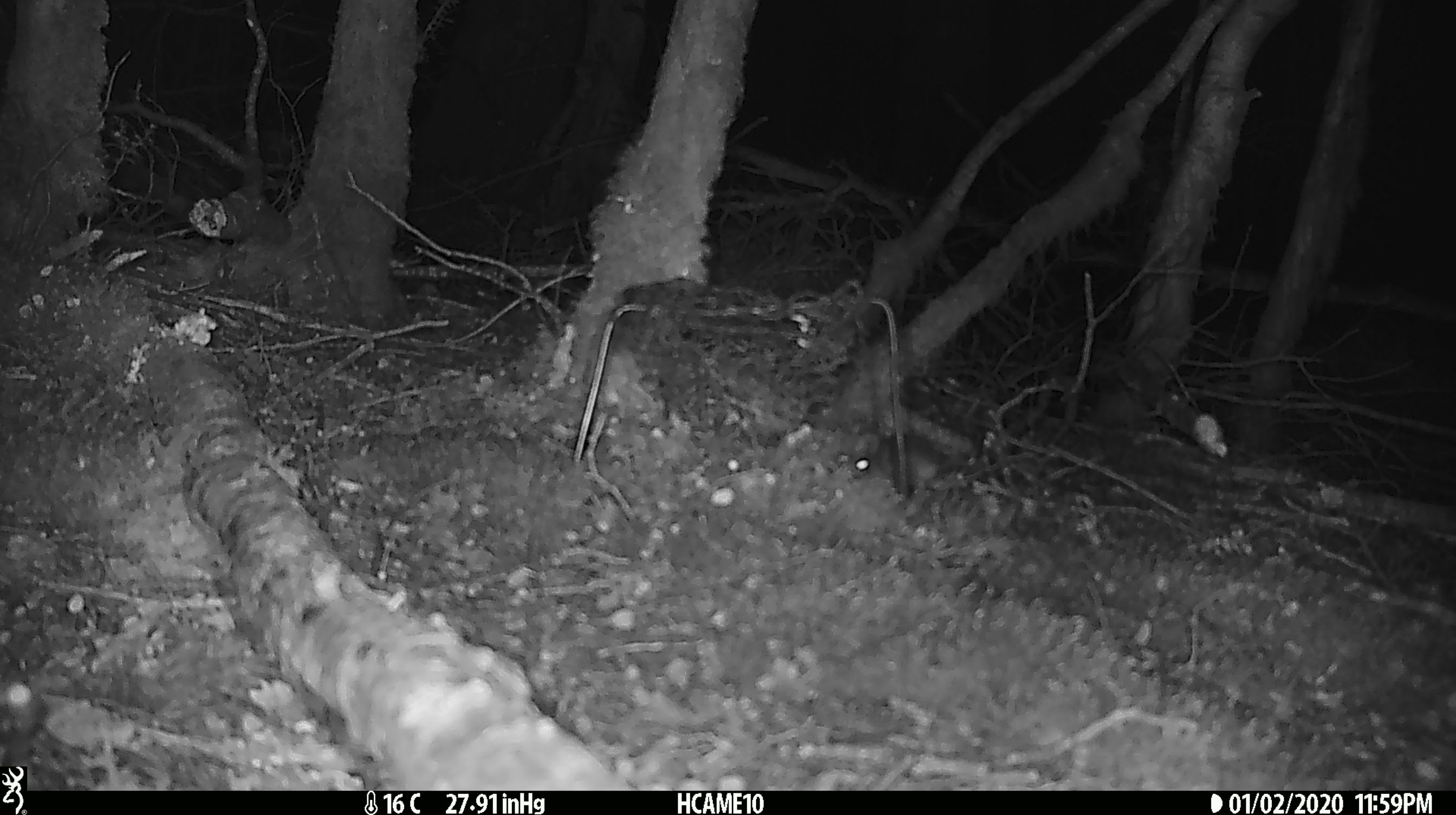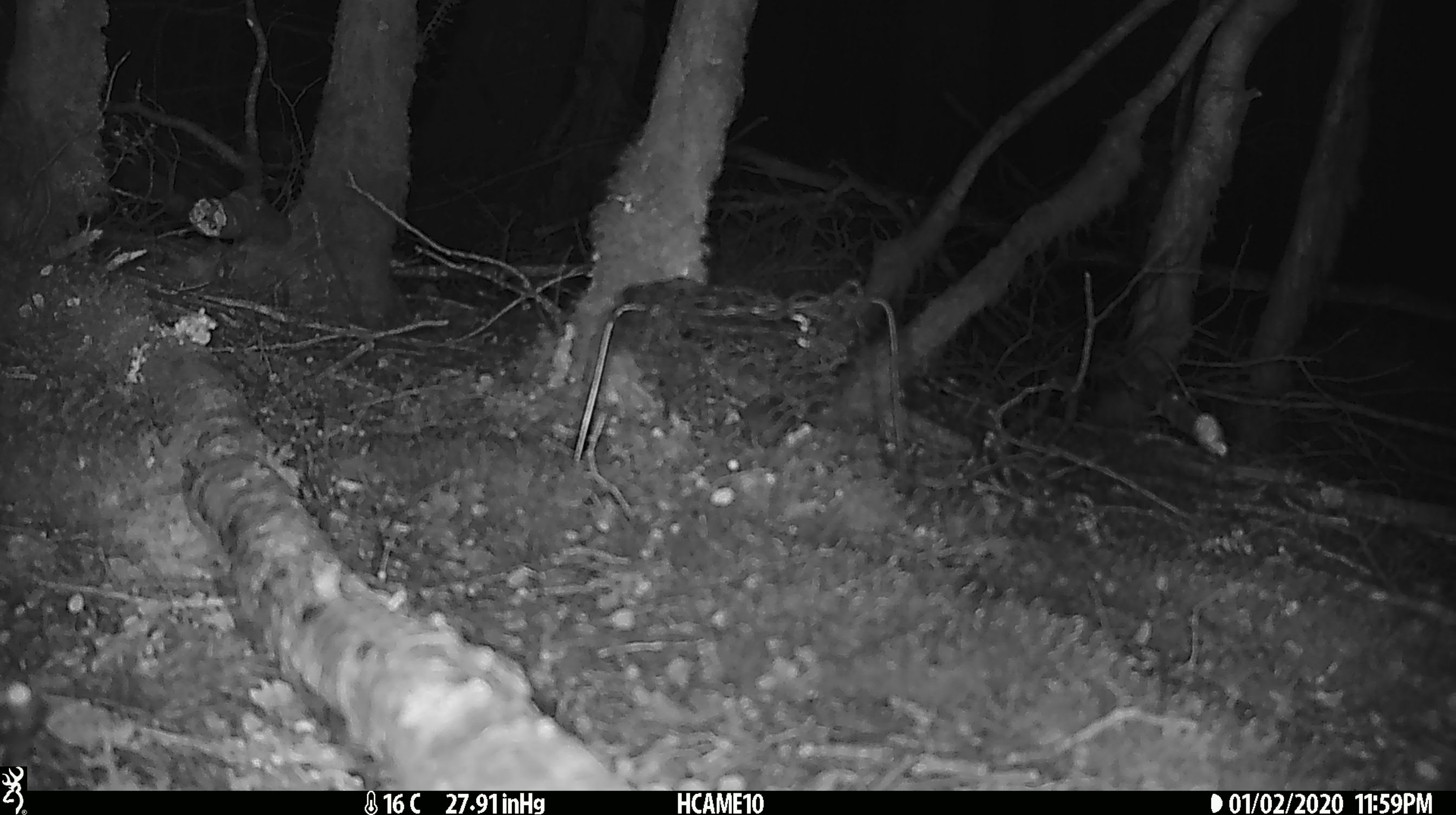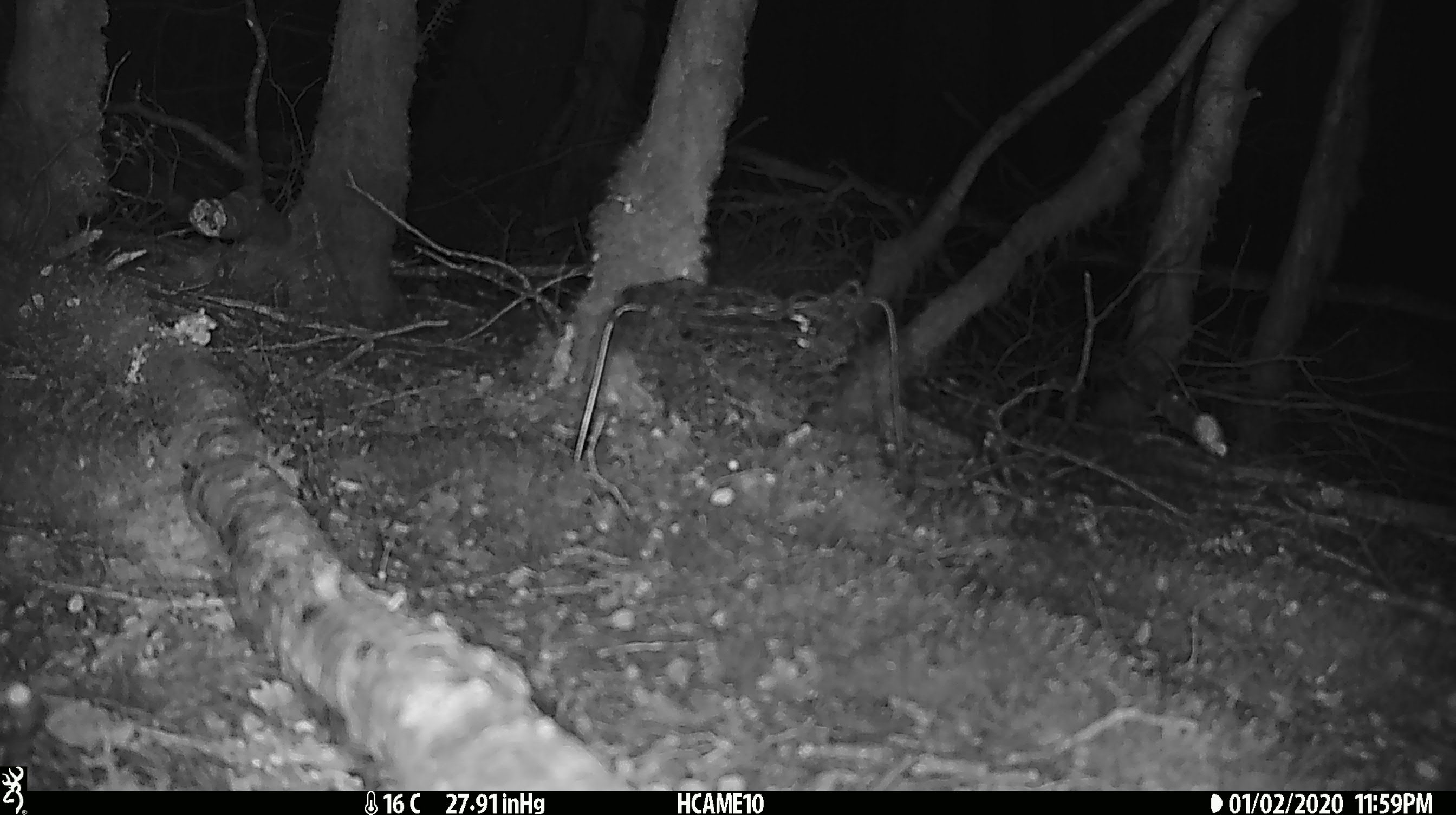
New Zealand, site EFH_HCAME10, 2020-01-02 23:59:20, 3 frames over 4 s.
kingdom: Animalia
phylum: Chordata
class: Mammalia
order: Rodentia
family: Muridae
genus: Mus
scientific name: Mus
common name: mouse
Mouse (Mus).